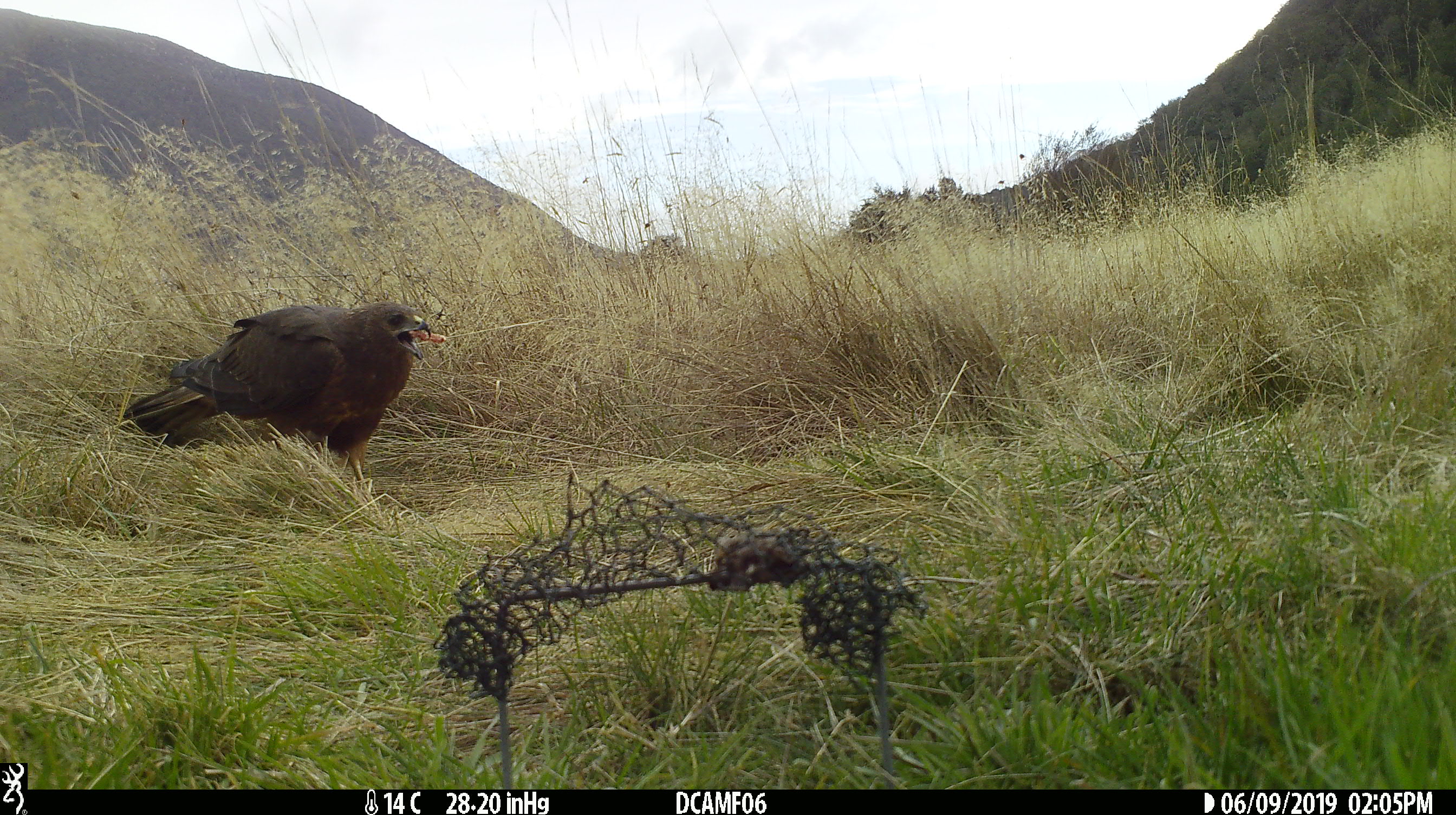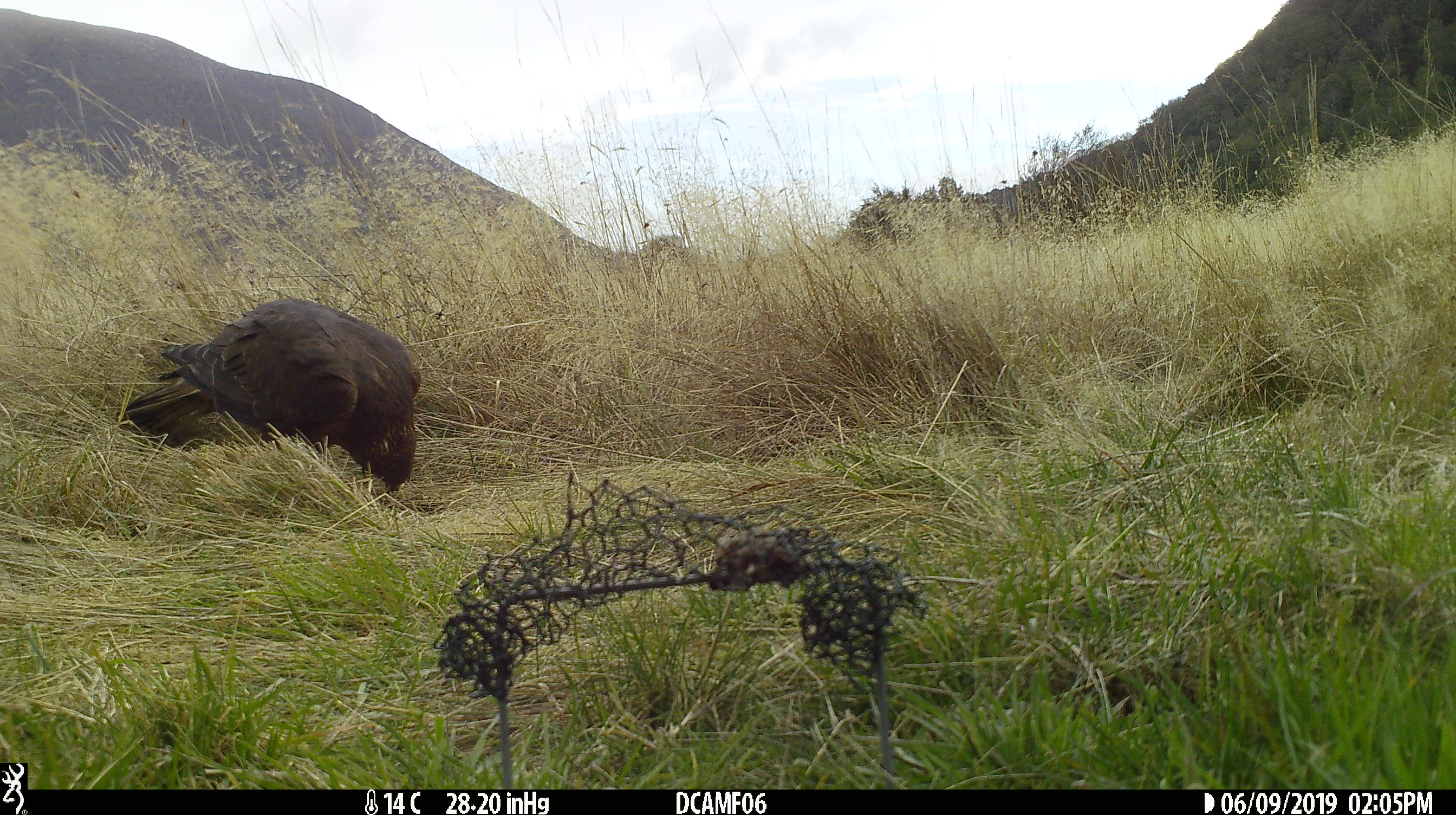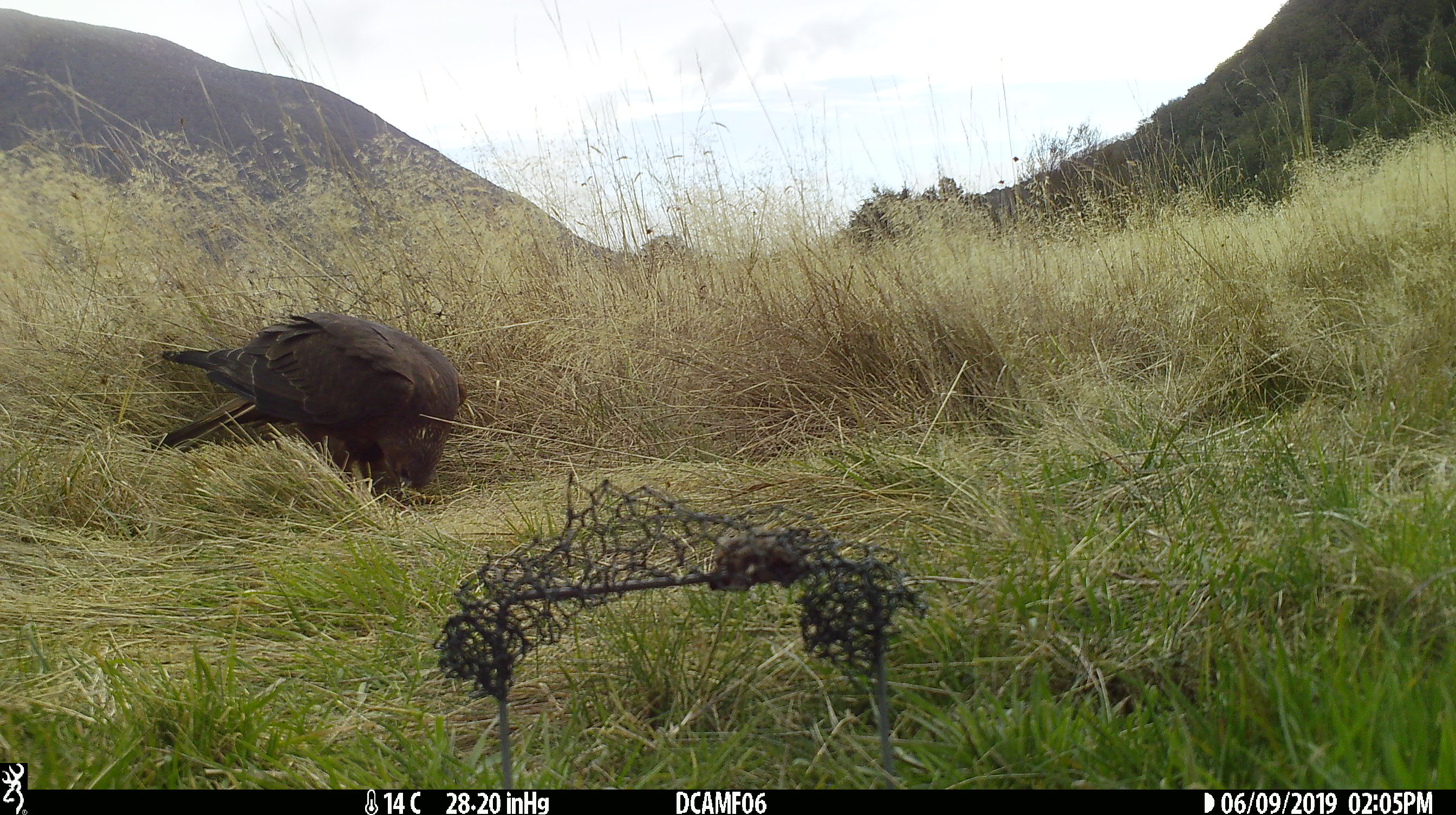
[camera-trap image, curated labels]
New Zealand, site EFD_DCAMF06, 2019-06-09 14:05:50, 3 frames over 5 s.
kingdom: Animalia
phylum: Chordata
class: Aves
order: Accipitriformes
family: Accipitridae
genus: Circus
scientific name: Circus approximans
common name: swamp harrier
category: harrier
Harrier (swamp harrier) (Circus approximans).